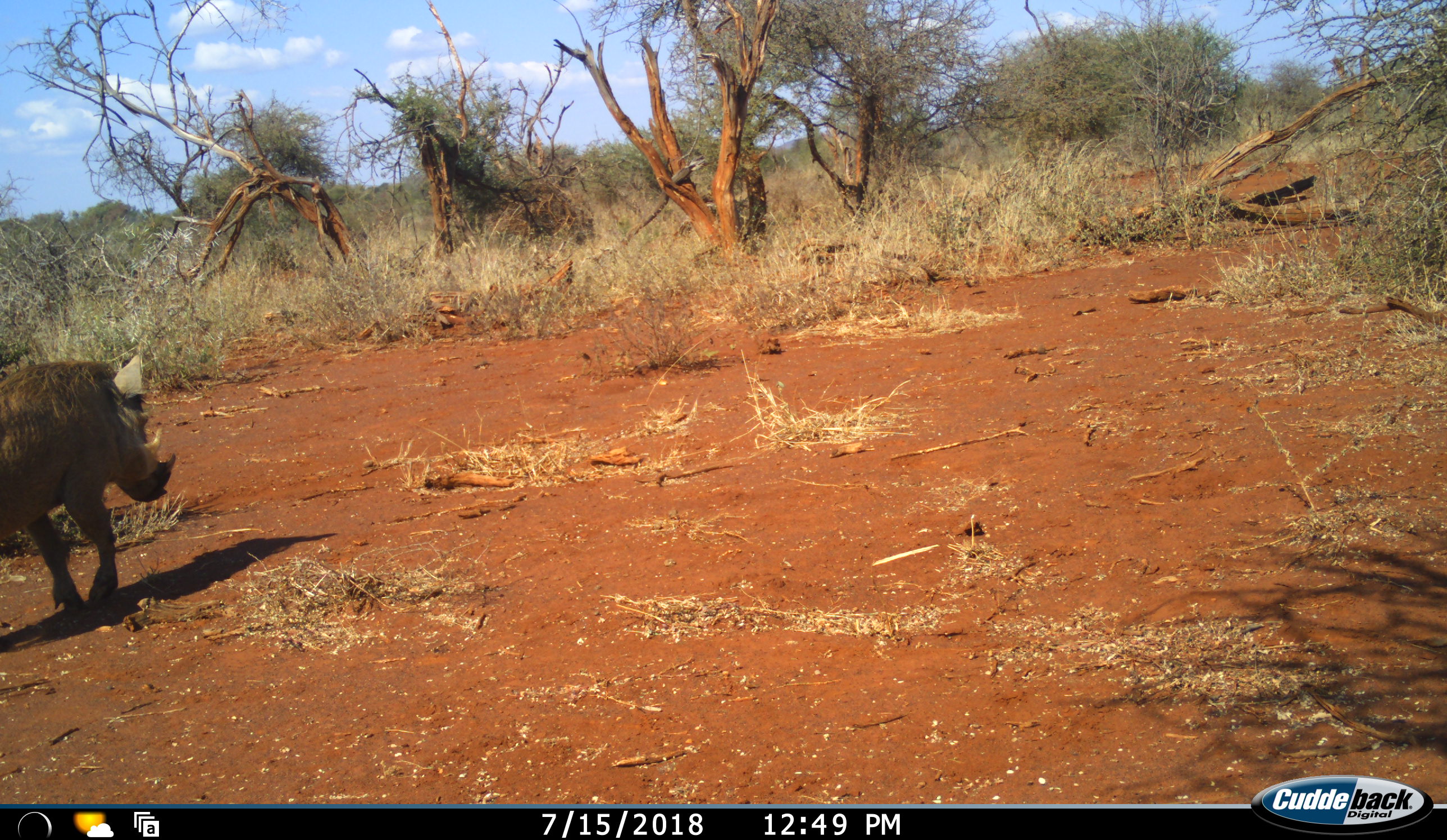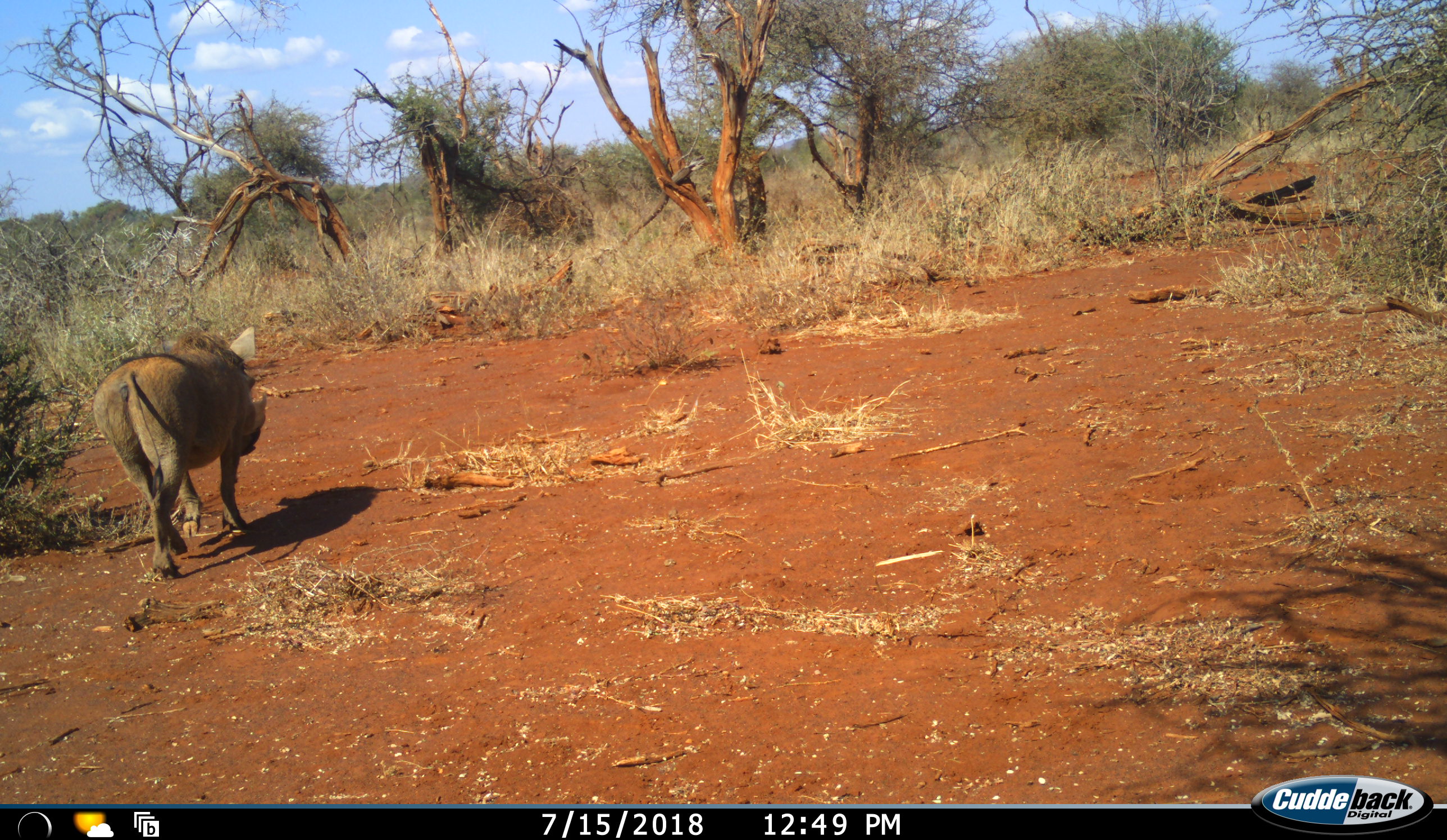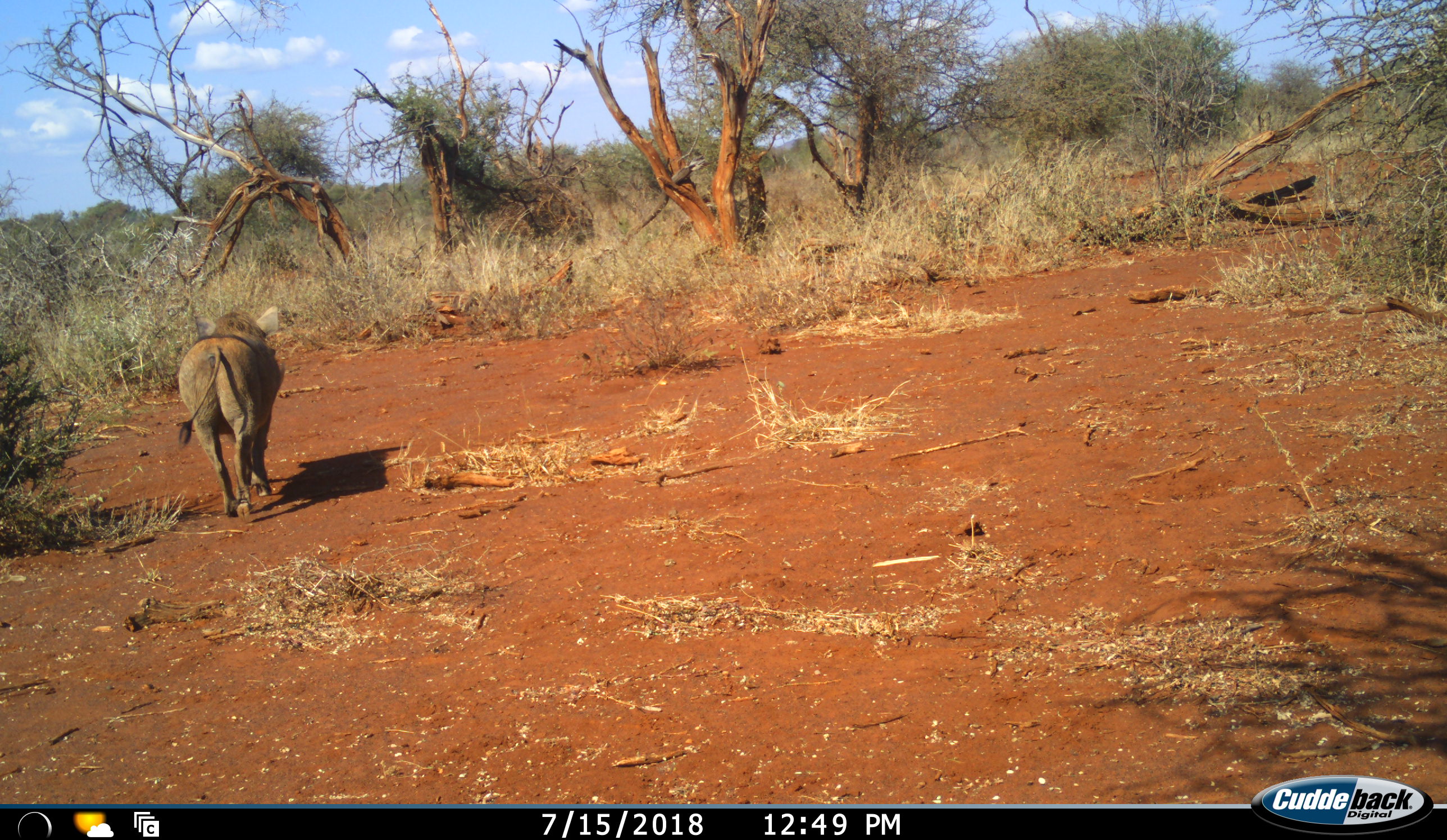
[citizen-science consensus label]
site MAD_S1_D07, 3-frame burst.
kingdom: Animalia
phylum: Chordata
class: Mammalia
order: Artiodactyla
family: Suidae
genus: Phacochoerus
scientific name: Phacochoerus africanus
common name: warthog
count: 1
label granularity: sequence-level